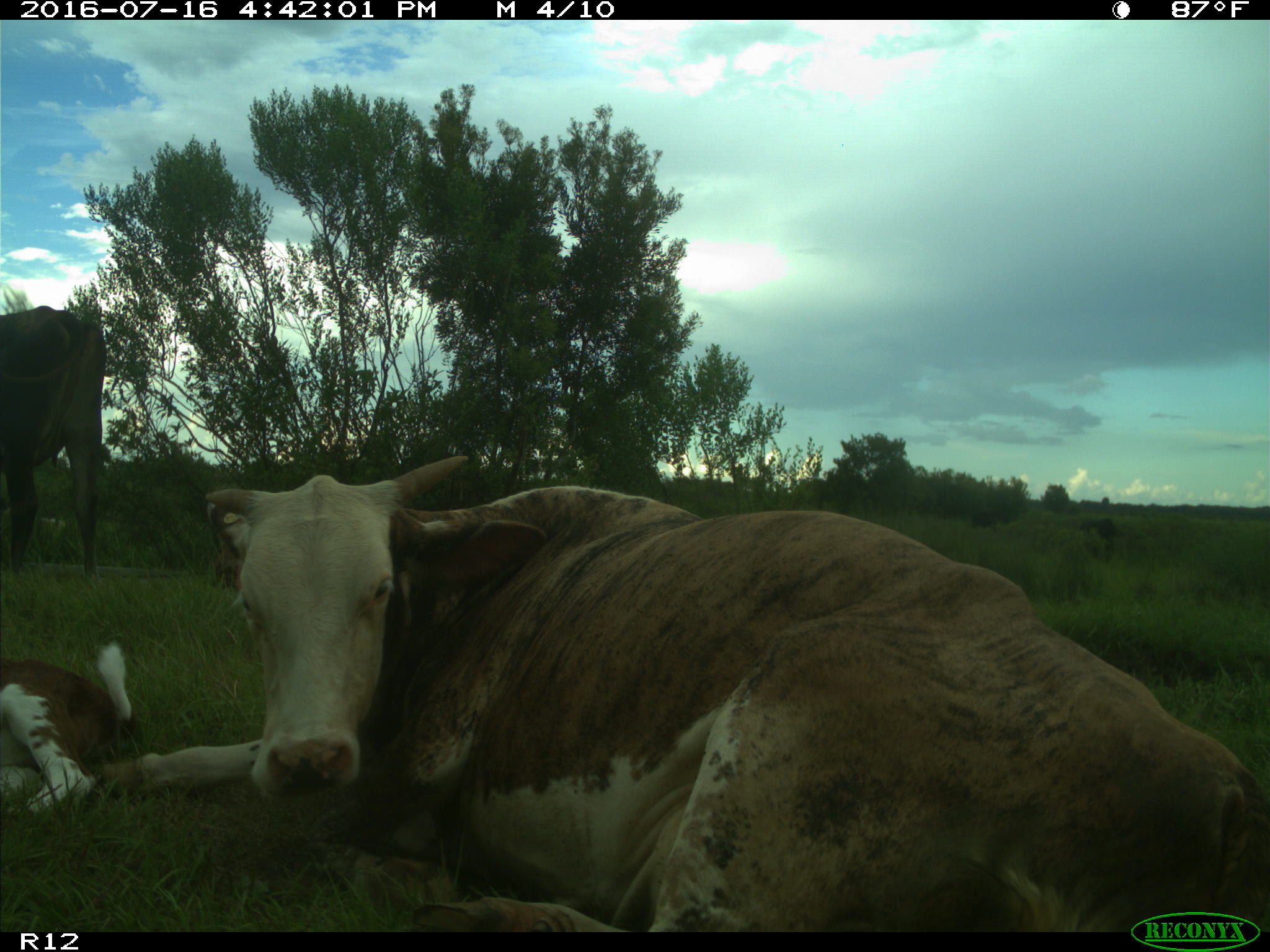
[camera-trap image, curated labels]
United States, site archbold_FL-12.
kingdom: Animalia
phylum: Chordata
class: Mammalia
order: Artiodactyla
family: Bovidae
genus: Bos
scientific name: Bos taurus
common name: domestic cow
Bos taurus (domestic cow).